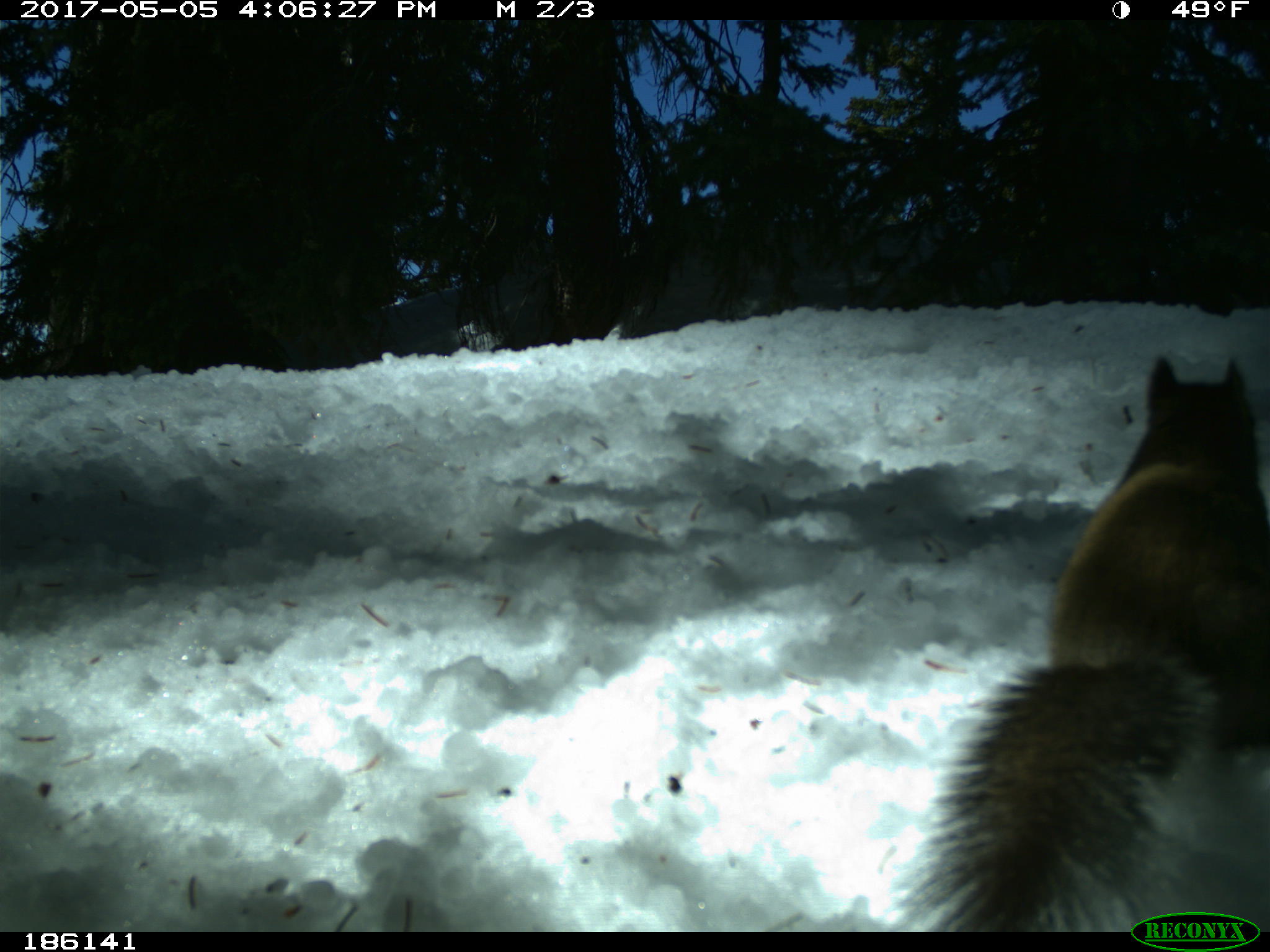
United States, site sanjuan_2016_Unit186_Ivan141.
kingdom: Animalia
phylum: Chordata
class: Mammalia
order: Rodentia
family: Sciuridae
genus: Tamiasciurus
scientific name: Tamiasciurus hudsonicus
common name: american red squirrel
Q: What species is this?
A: Tamiasciurus hudsonicus (american red squirrel).